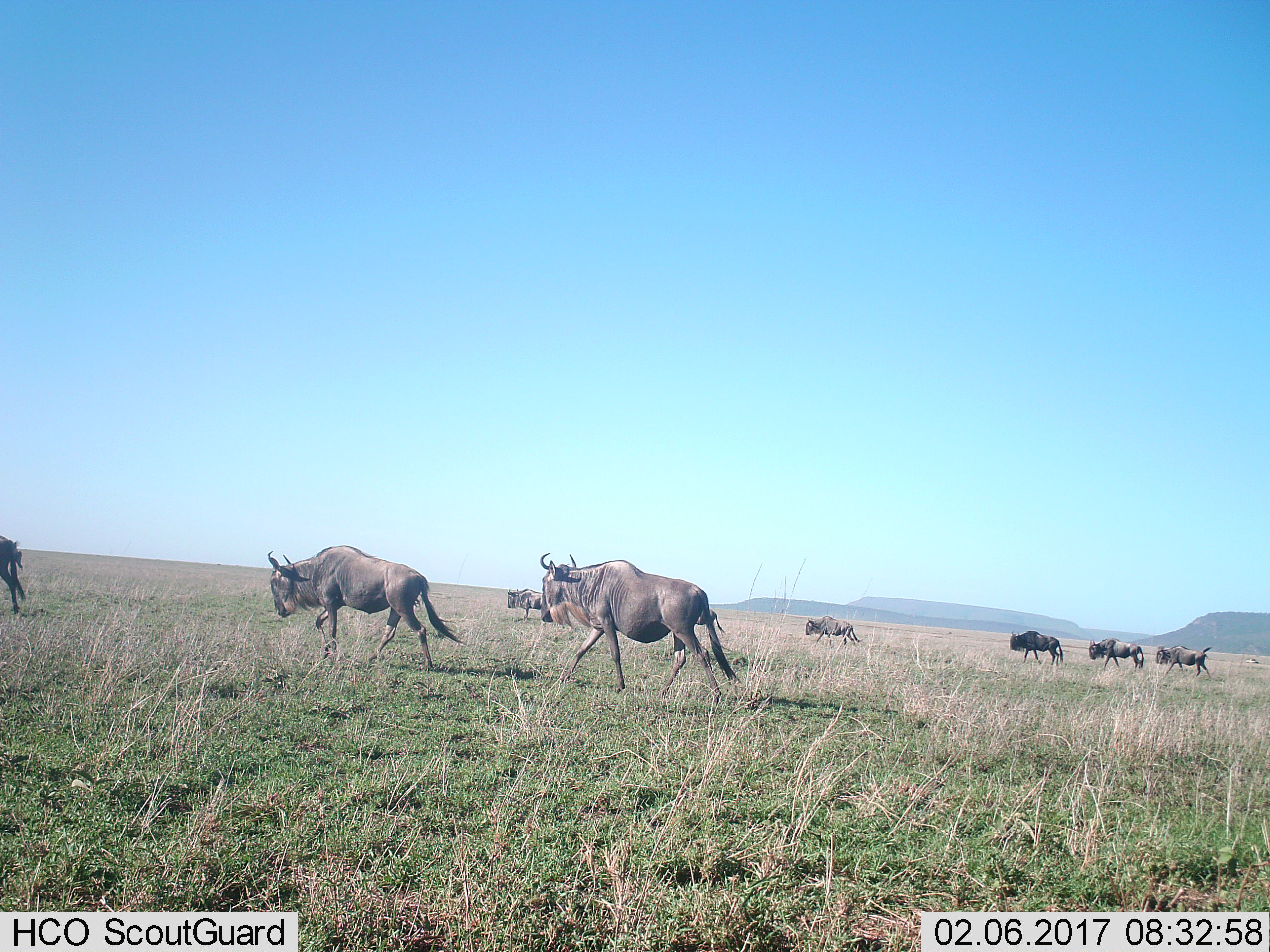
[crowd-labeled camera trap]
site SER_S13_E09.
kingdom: Animalia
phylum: Chordata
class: Mammalia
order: Artiodactyla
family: Bovidae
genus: Connochaetes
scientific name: Connochaetes taurinus taurinus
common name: blue wildebeest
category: wildebeestblue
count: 8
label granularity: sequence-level